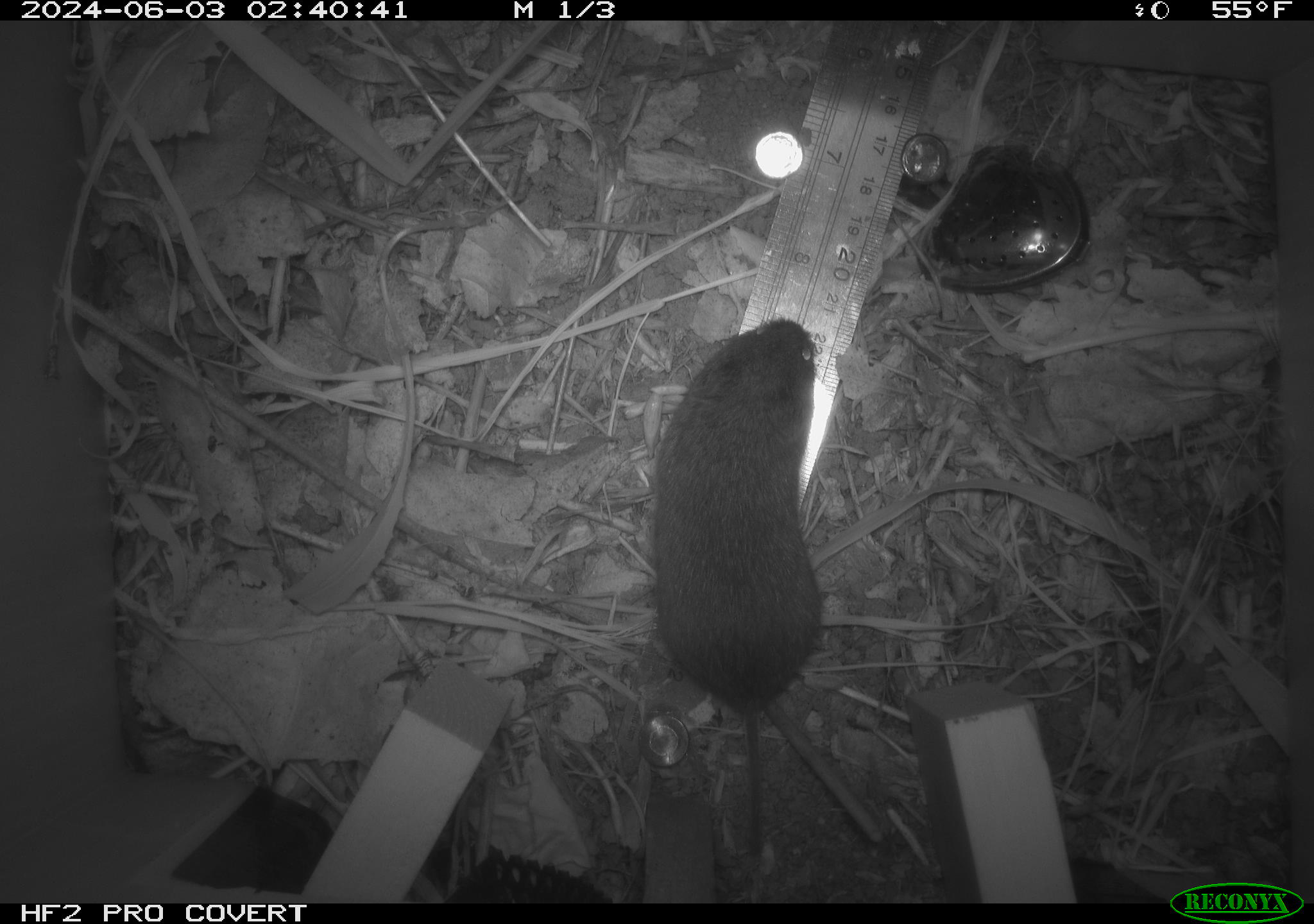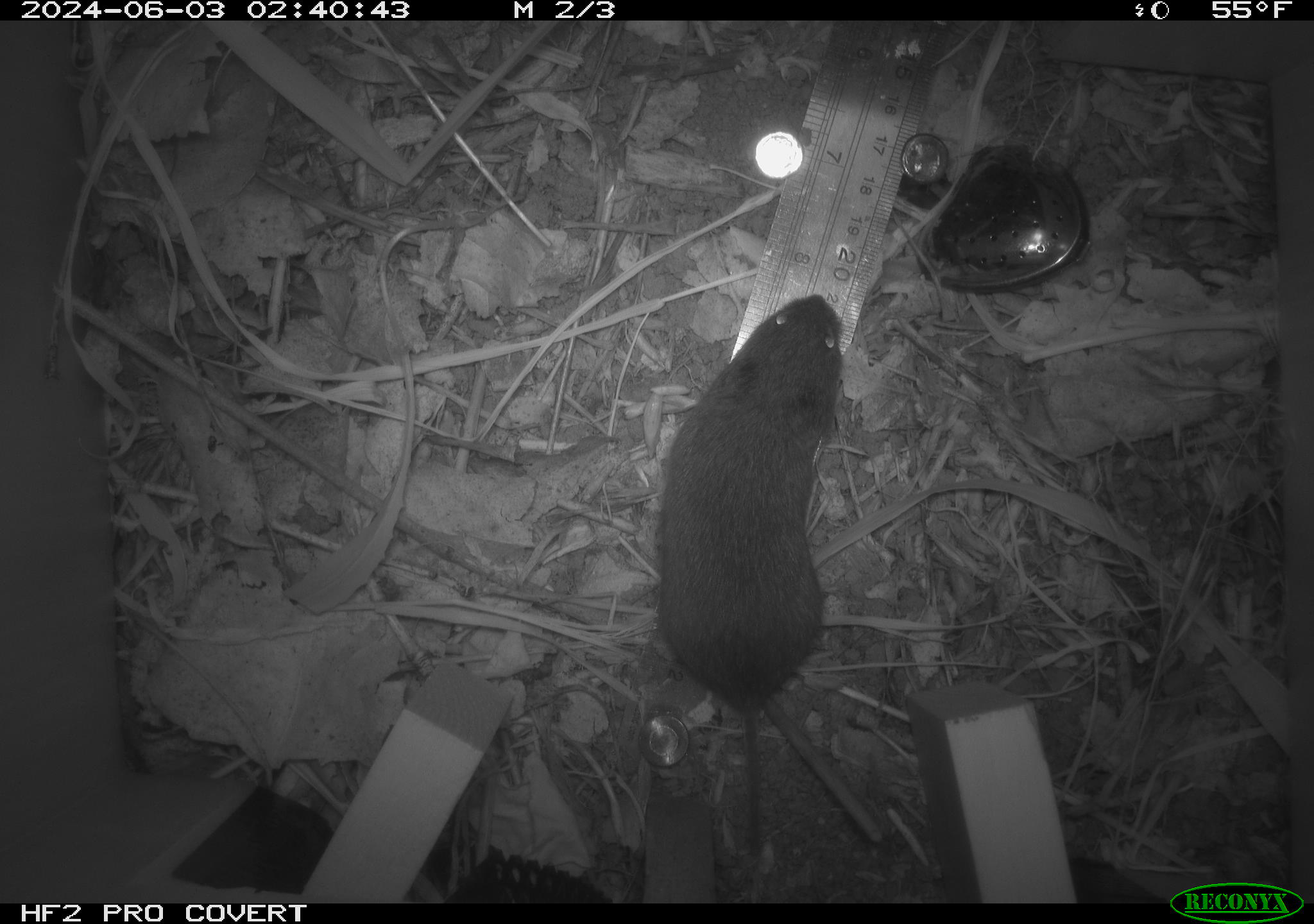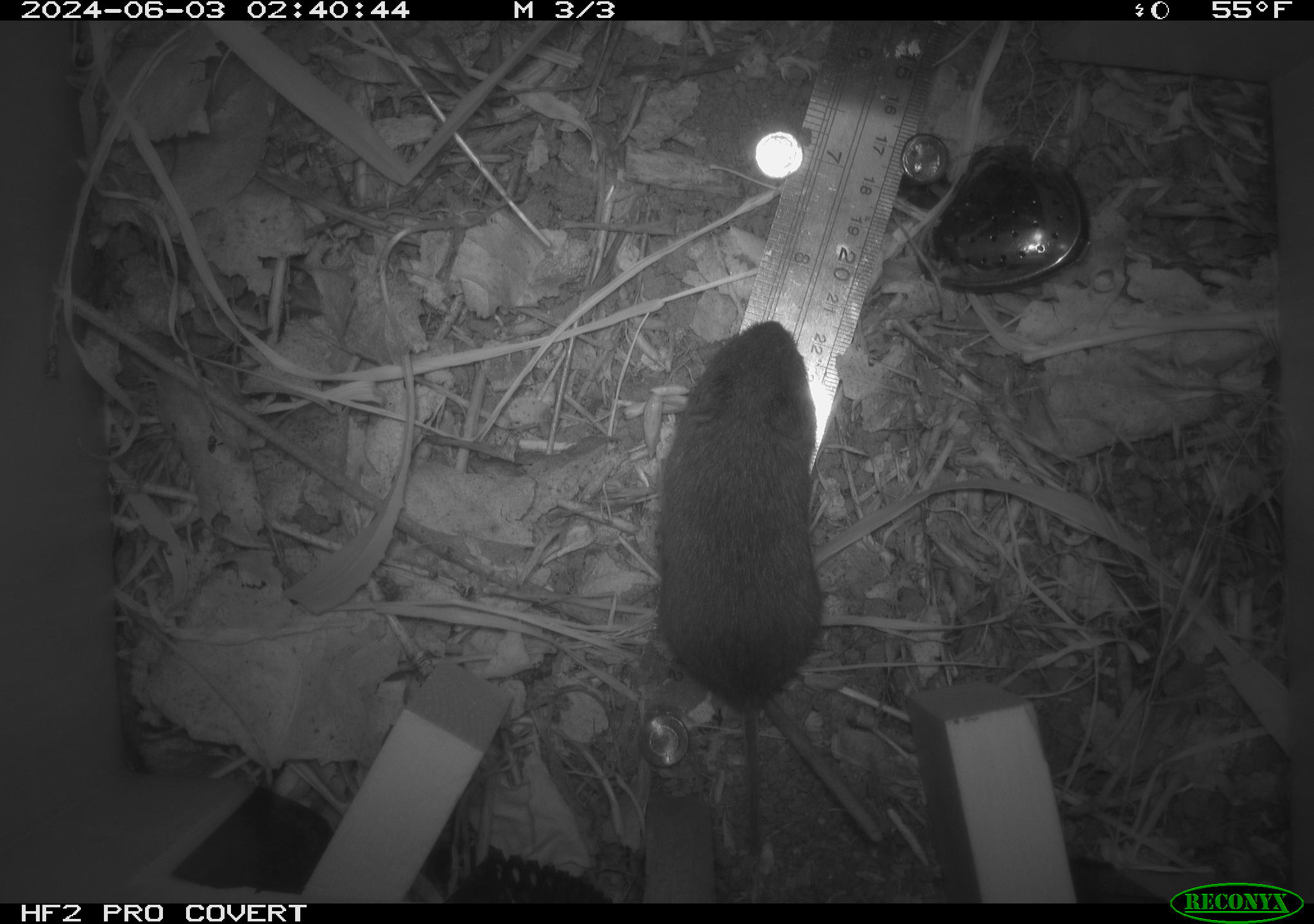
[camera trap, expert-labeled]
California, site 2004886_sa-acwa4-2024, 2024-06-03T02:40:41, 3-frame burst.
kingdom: Animalia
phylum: Chordata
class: Mammalia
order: Rodentia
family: Cricetidae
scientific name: Arvicolinae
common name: voles, lemmings, and muskrats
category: arvicolinae subfamily